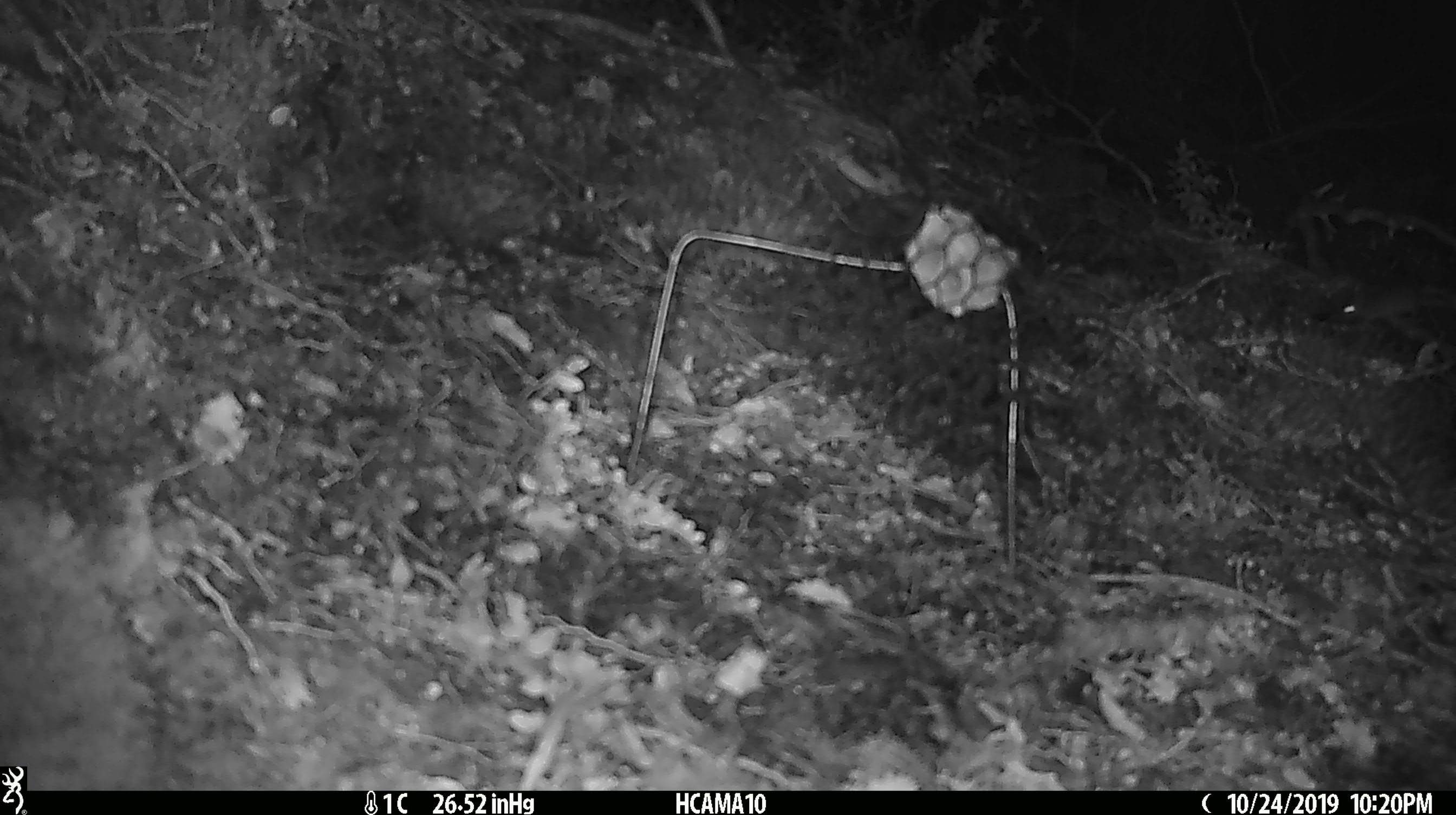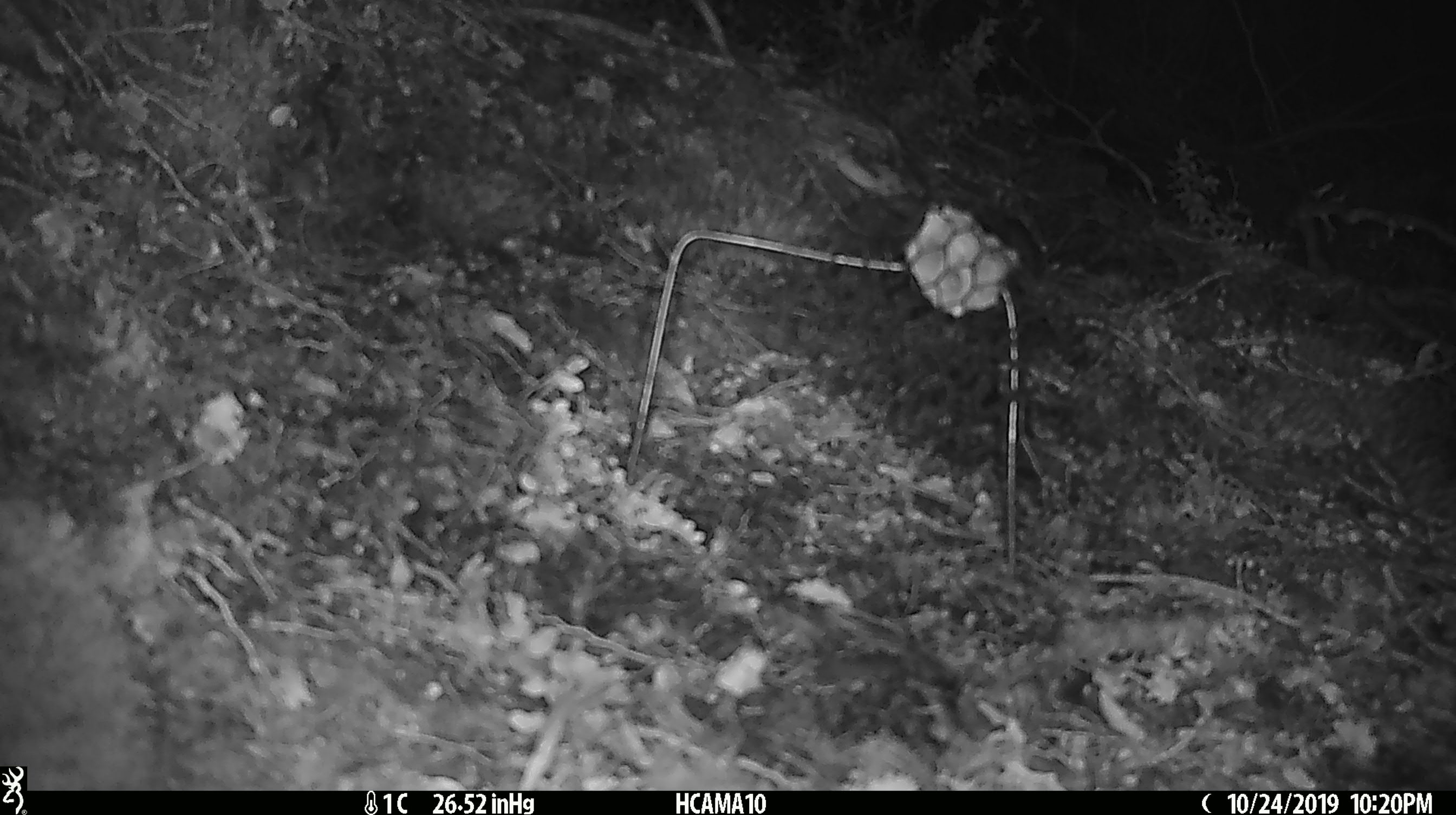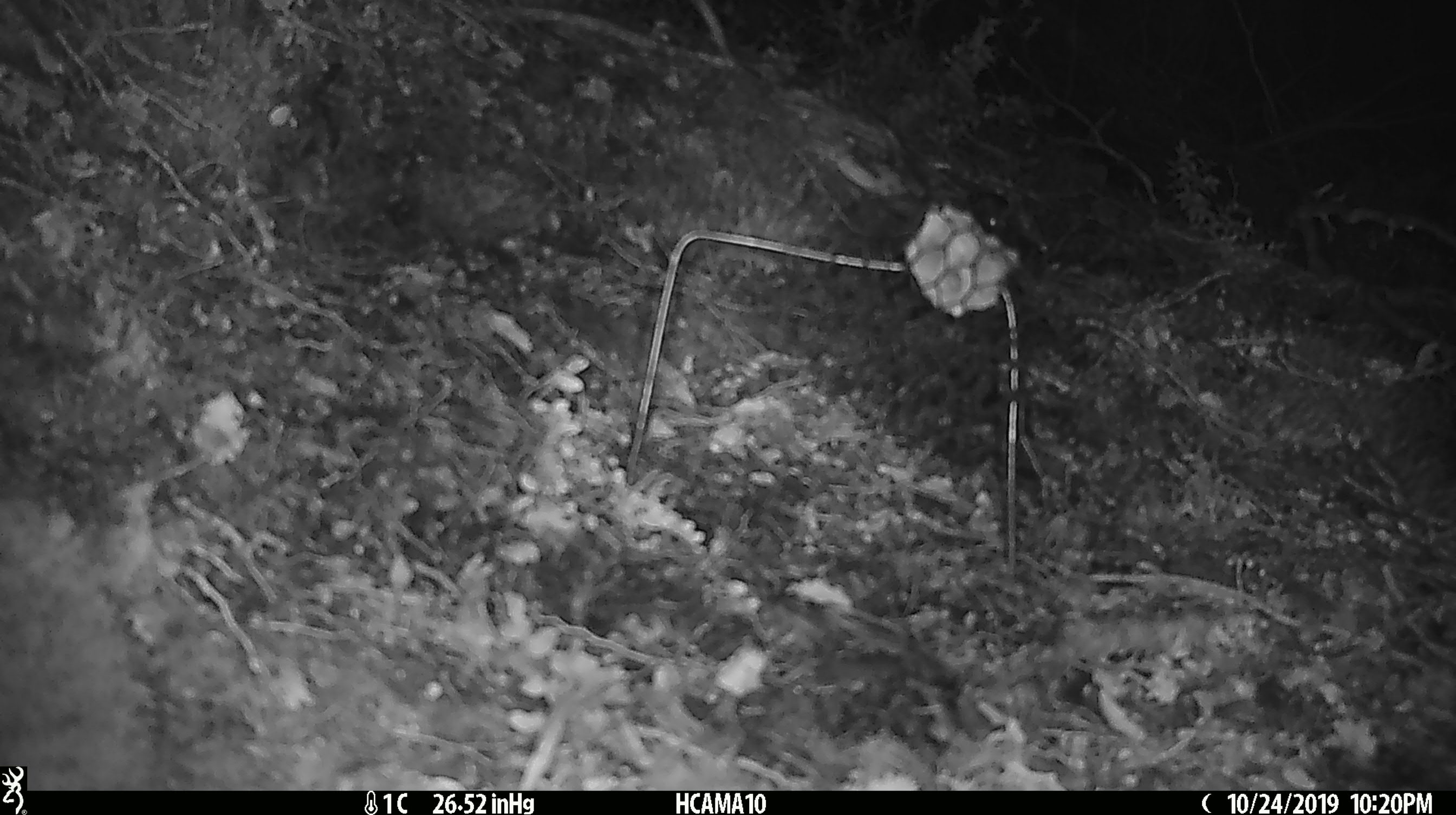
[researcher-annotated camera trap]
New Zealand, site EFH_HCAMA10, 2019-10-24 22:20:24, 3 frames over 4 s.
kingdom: Animalia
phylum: Chordata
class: Mammalia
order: Rodentia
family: Muridae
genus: Mus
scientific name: Mus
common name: mouse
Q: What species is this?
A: Mouse (Mus).